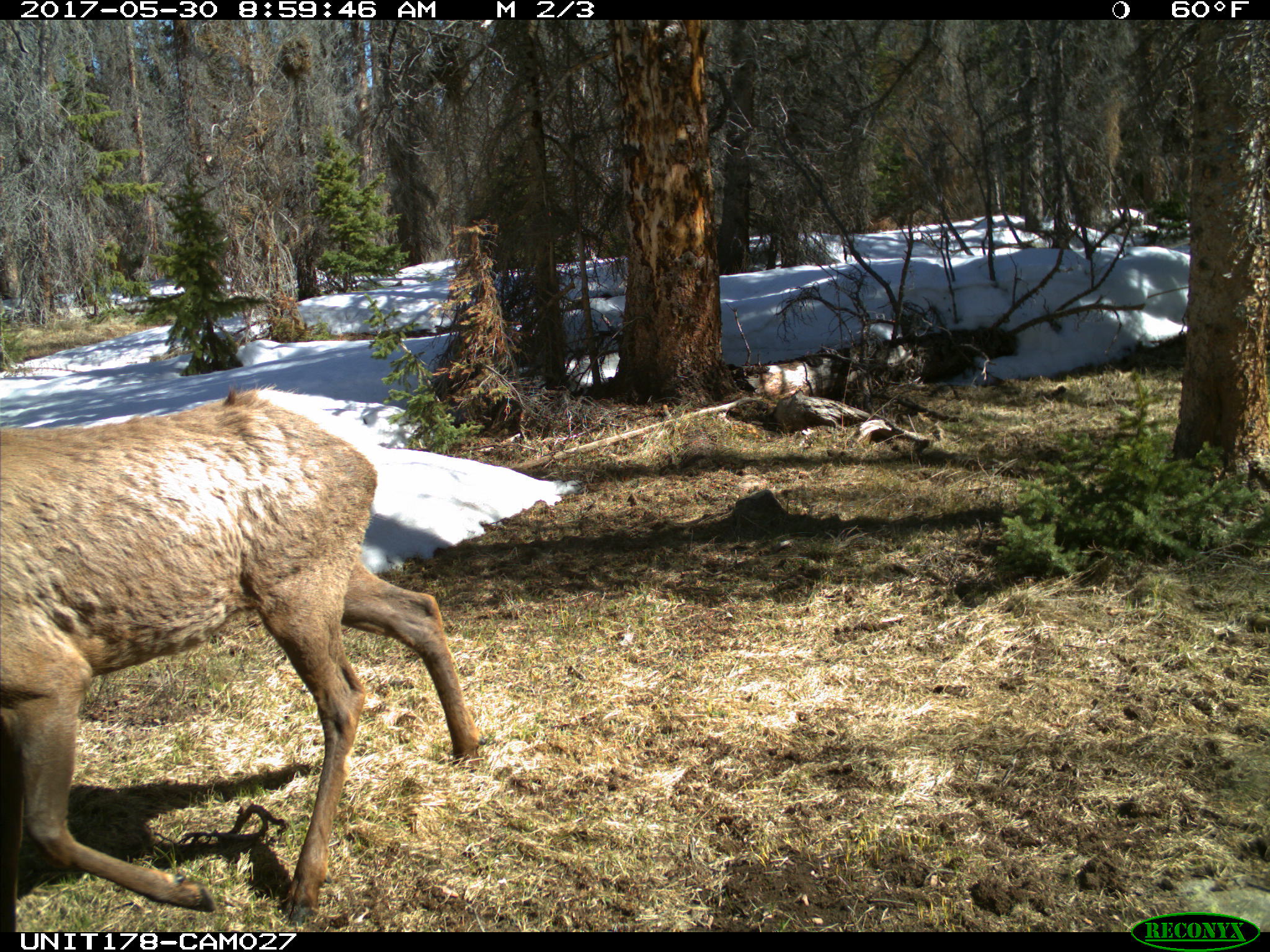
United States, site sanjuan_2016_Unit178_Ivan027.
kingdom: Animalia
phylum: Chordata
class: Mammalia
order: Artiodactyla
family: Cervidae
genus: Cervus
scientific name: Cervus elaphus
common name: red deer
Cervus elaphus (red deer).